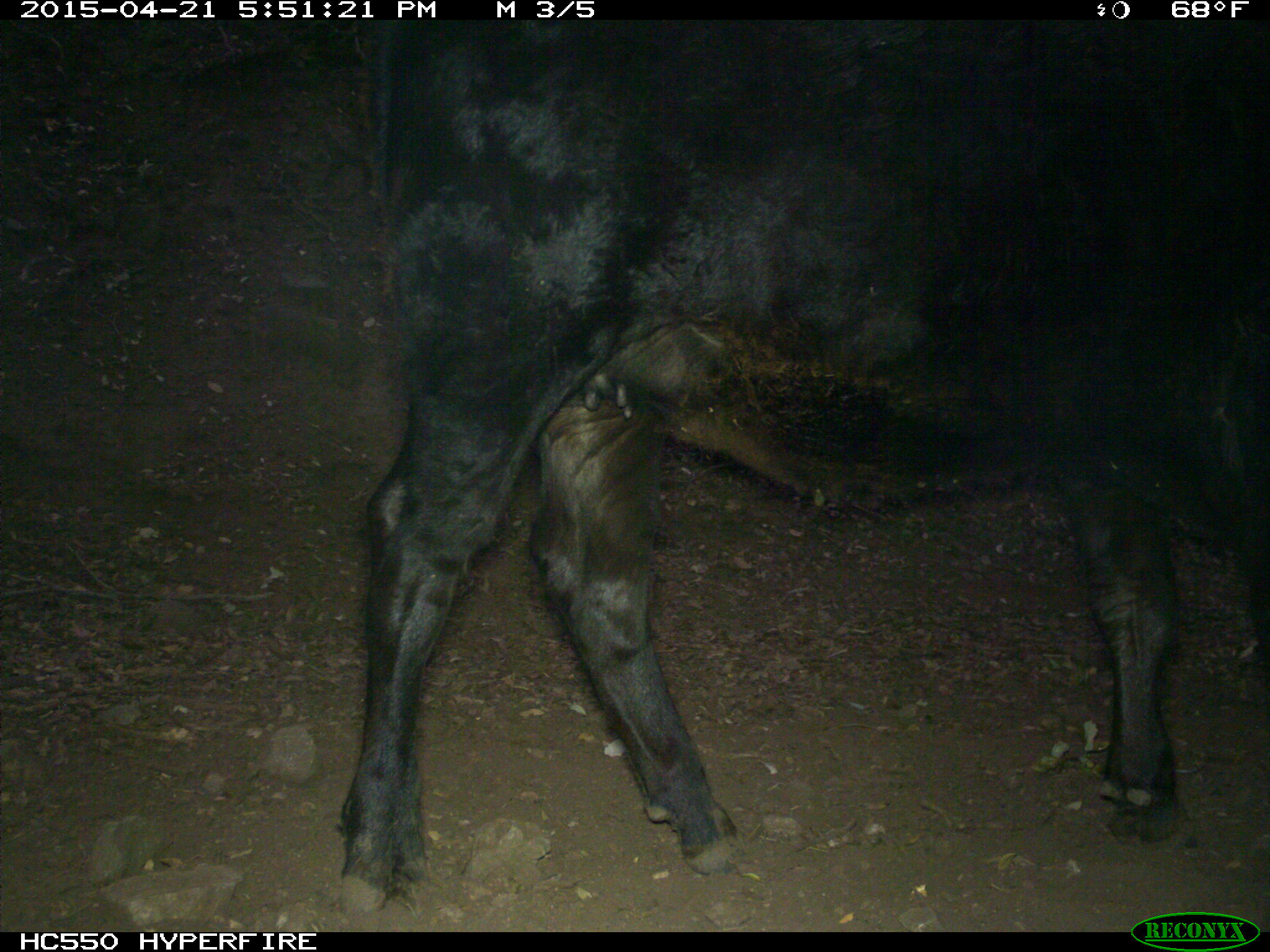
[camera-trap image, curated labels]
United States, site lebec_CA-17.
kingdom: Animalia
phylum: Chordata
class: Mammalia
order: Artiodactyla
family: Bovidae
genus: Bos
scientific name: Bos taurus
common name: domestic cow